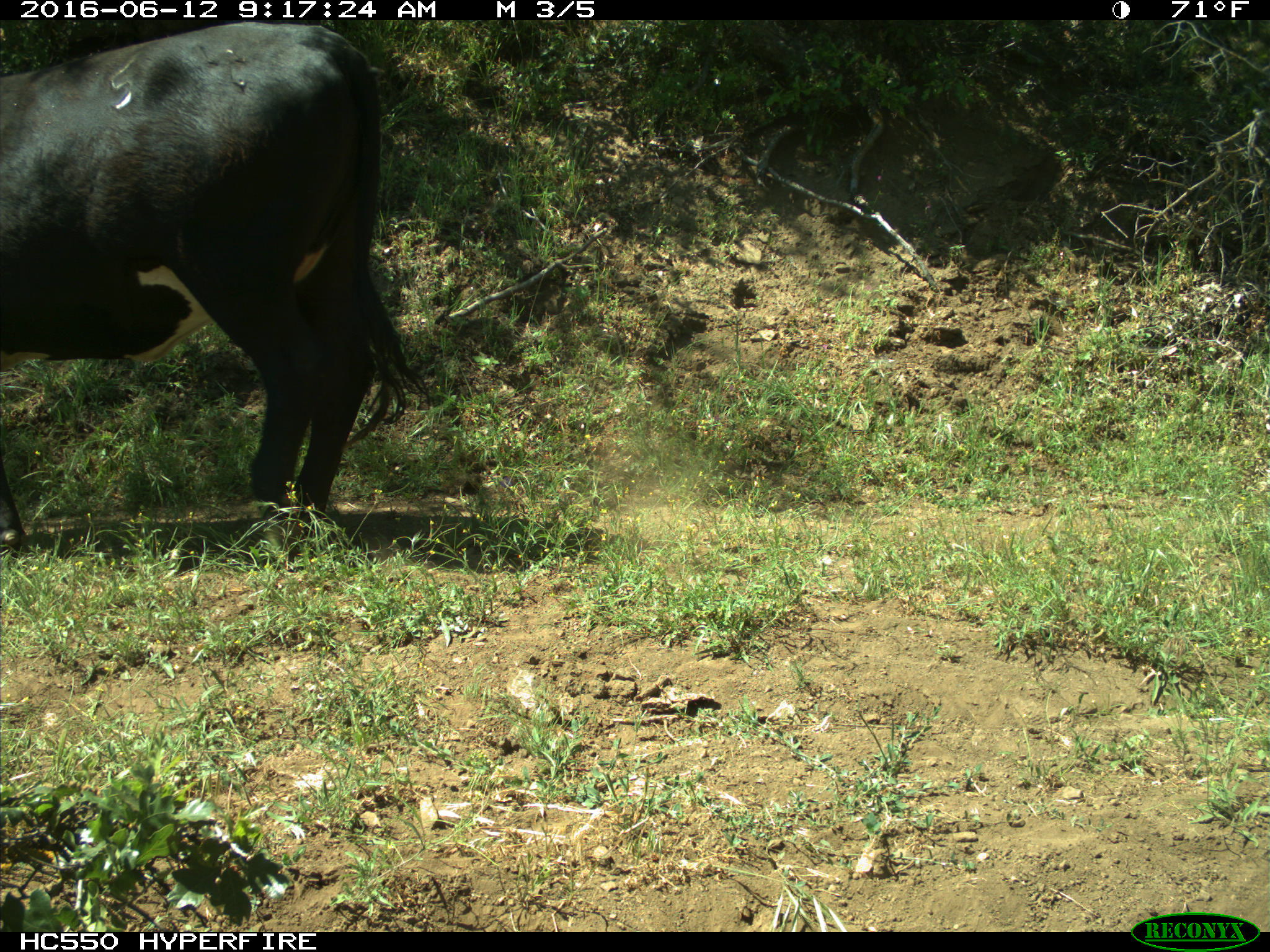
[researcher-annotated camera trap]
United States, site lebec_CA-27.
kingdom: Animalia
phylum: Chordata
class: Mammalia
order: Artiodactyla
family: Bovidae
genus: Bos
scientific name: Bos taurus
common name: domestic cow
Bos taurus (domestic cow).